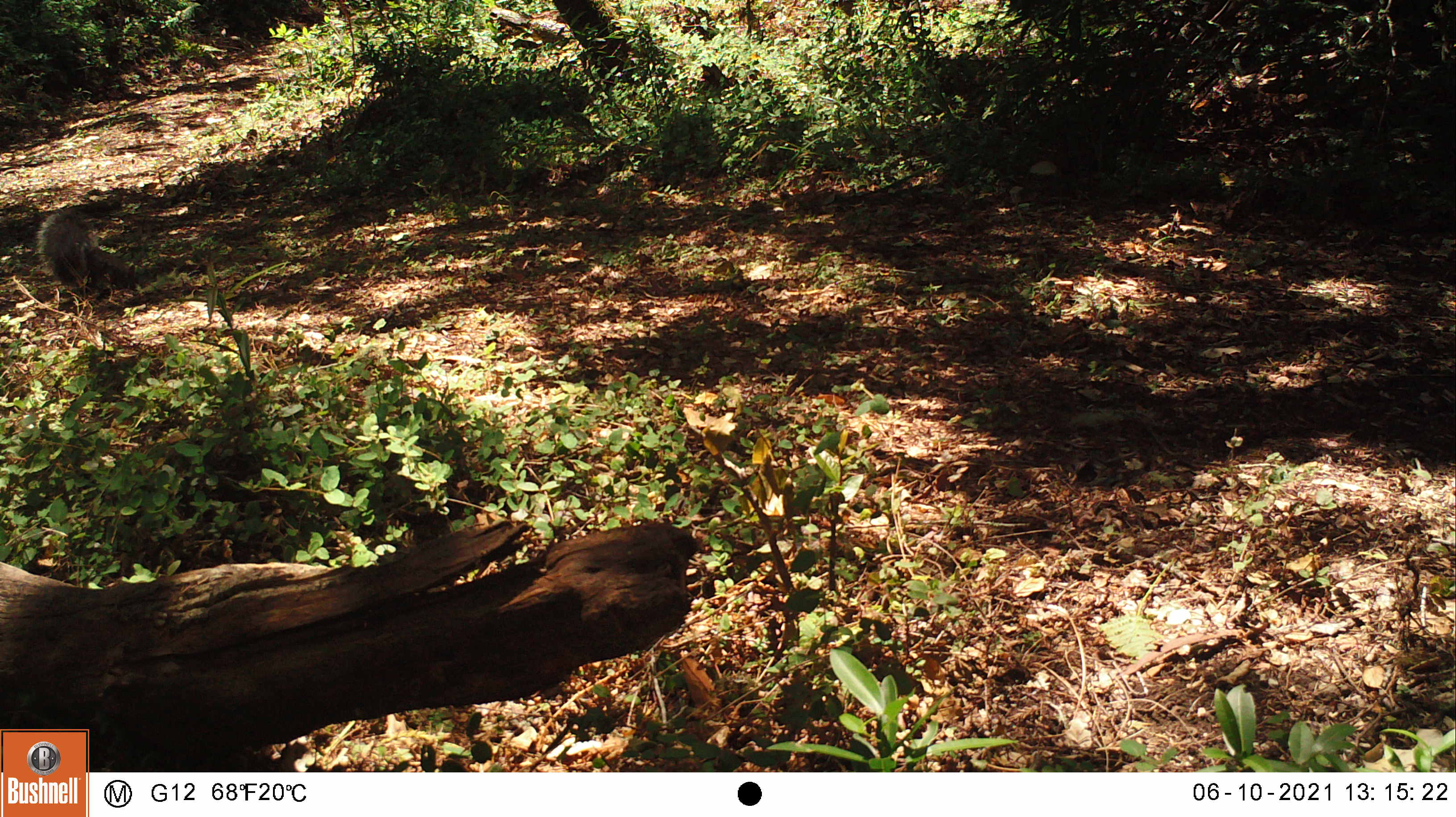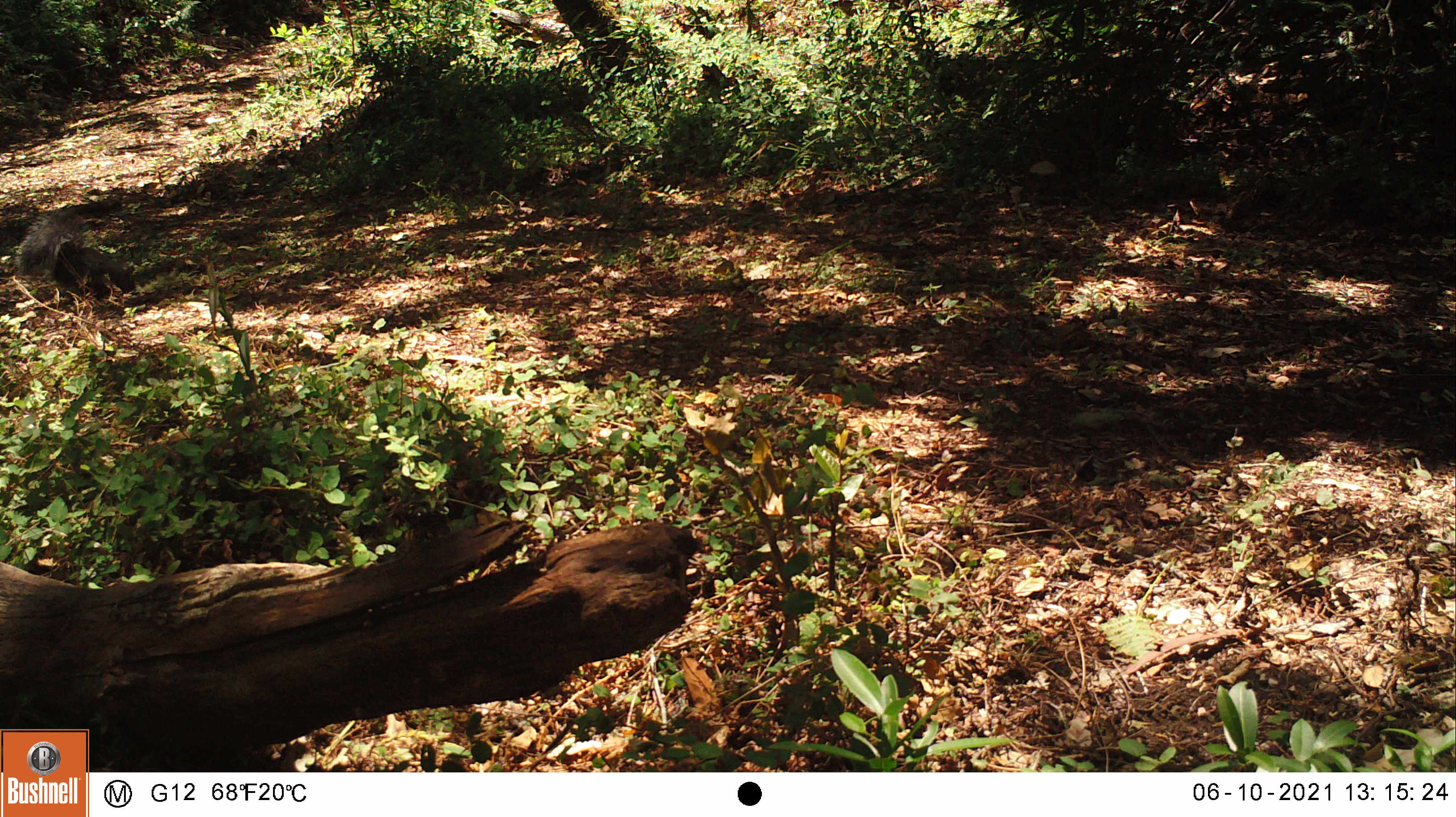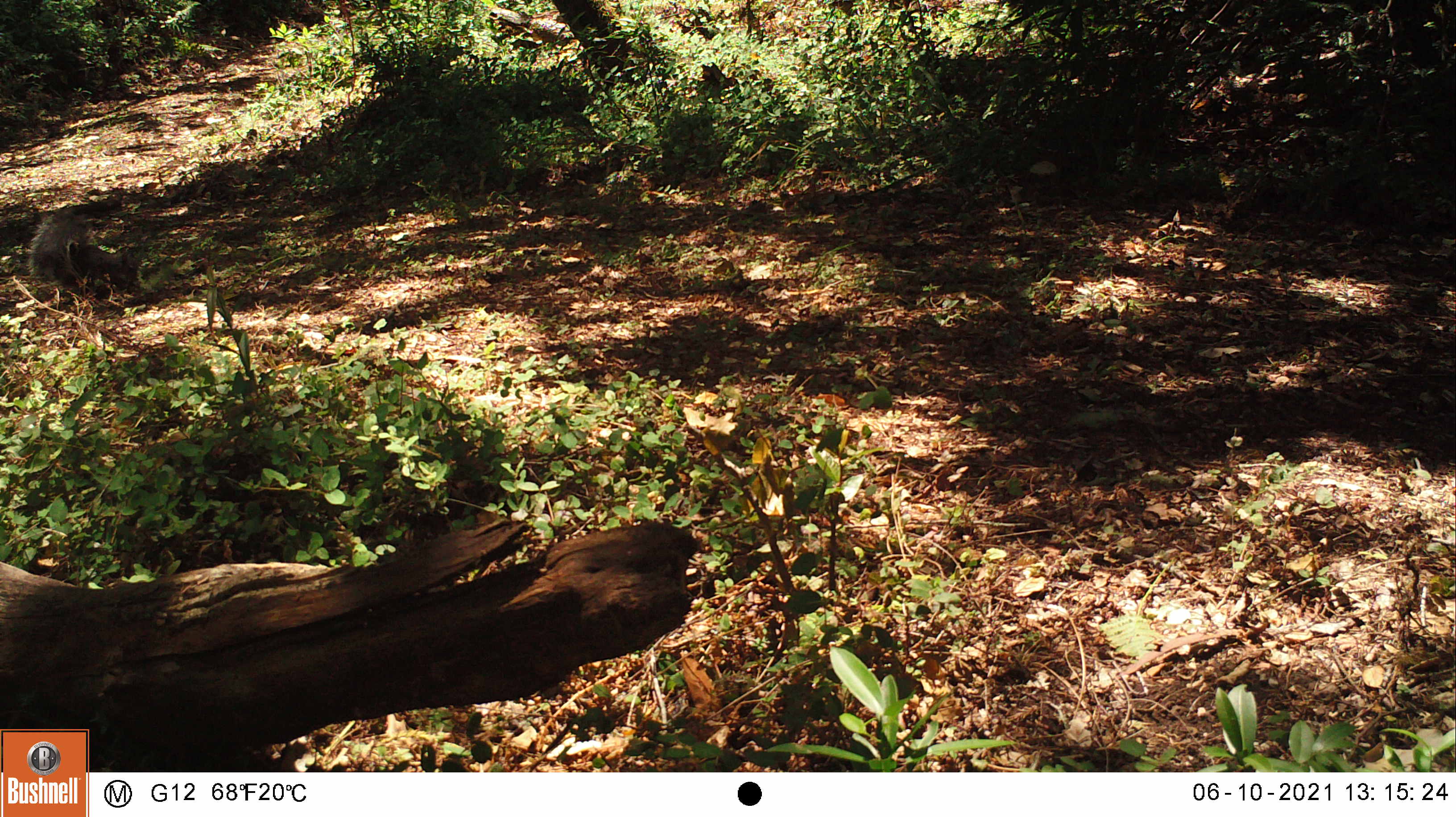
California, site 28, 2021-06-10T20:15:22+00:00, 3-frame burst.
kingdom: Animalia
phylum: Chordata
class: Mammalia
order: Rodentia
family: Sciuridae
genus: Sciurus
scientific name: Sciurus griseus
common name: western gray squirrel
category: western grey squirrel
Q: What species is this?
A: Western grey squirrel (western gray squirrel) (Sciurus griseus).